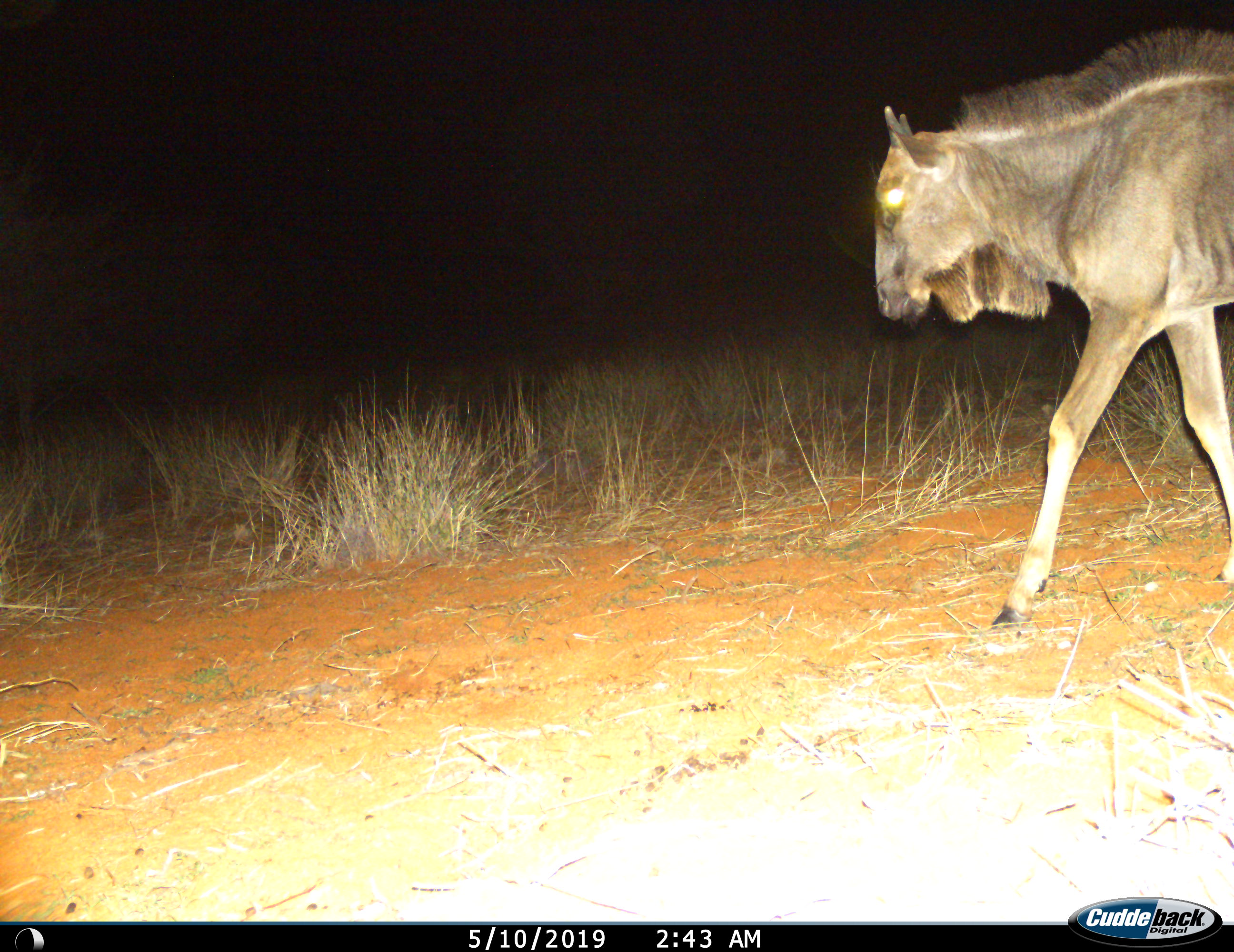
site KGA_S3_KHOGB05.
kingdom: Animalia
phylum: Chordata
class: Mammalia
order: Artiodactyla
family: Bovidae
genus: Connochaetes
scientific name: Connochaetes taurinus taurinus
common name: blue wildebeest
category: wildebeestblue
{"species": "wildebeestblue (blue wildebeest) (Connochaetes taurinus taurinus)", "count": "1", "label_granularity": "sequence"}